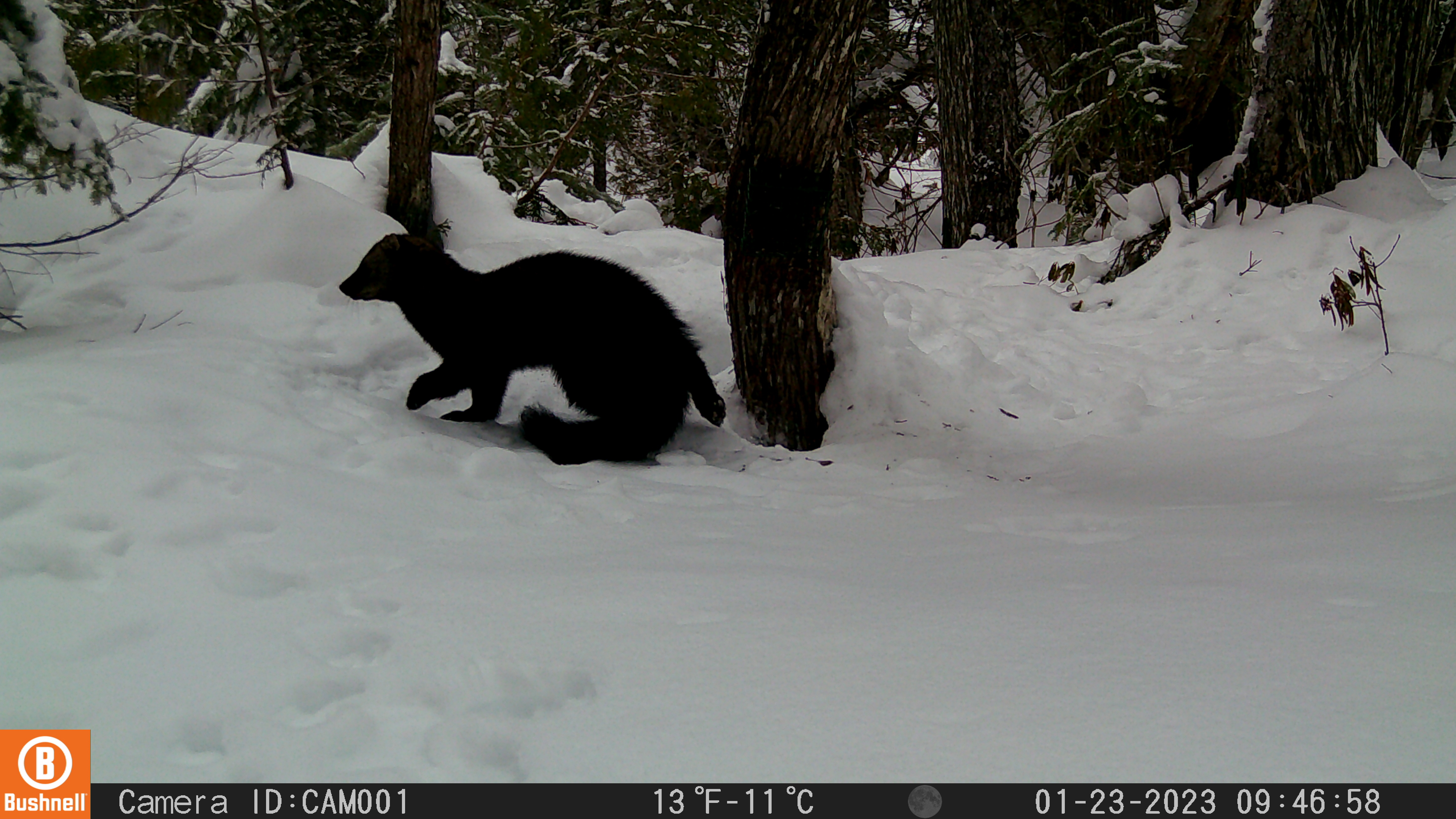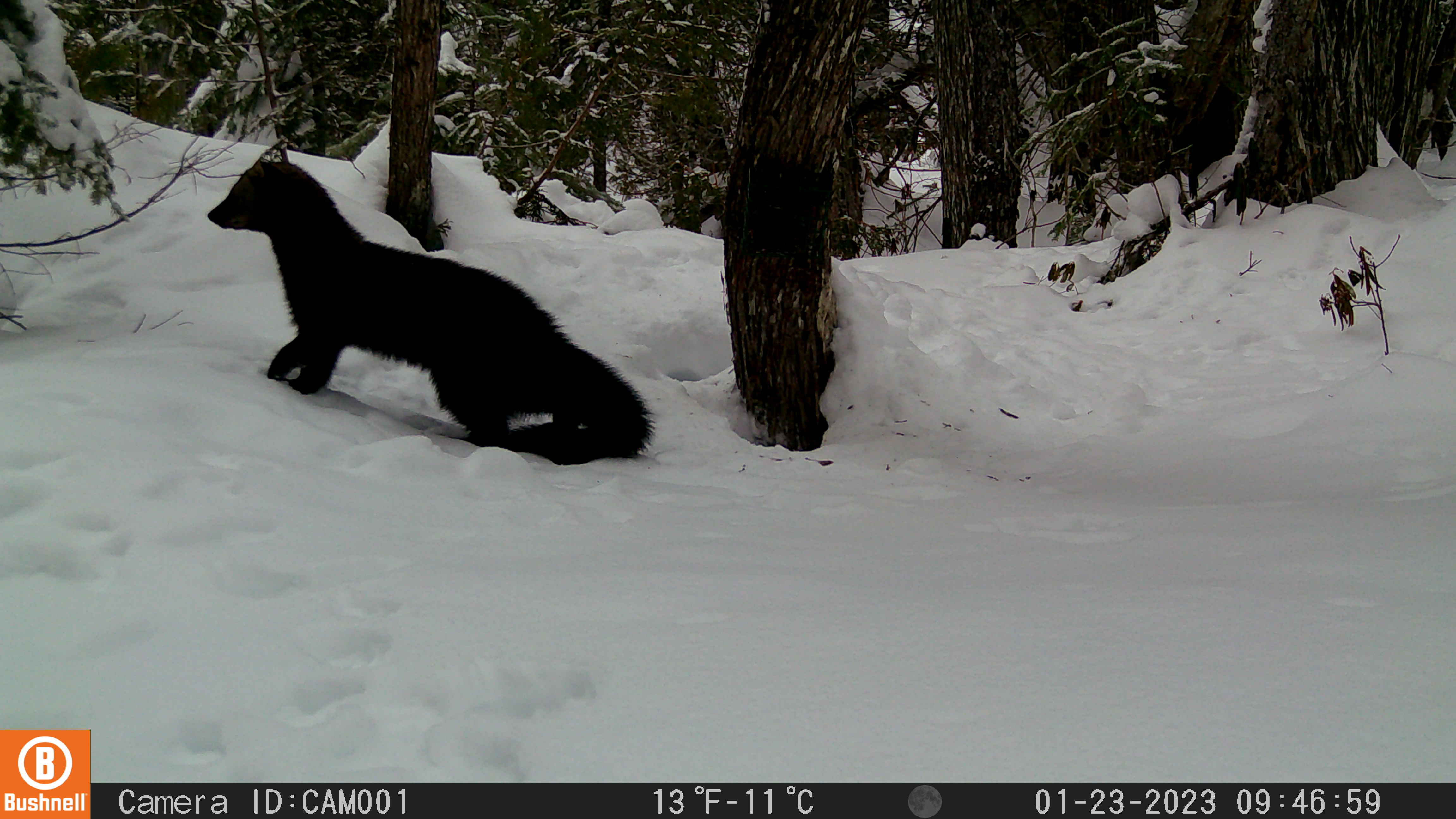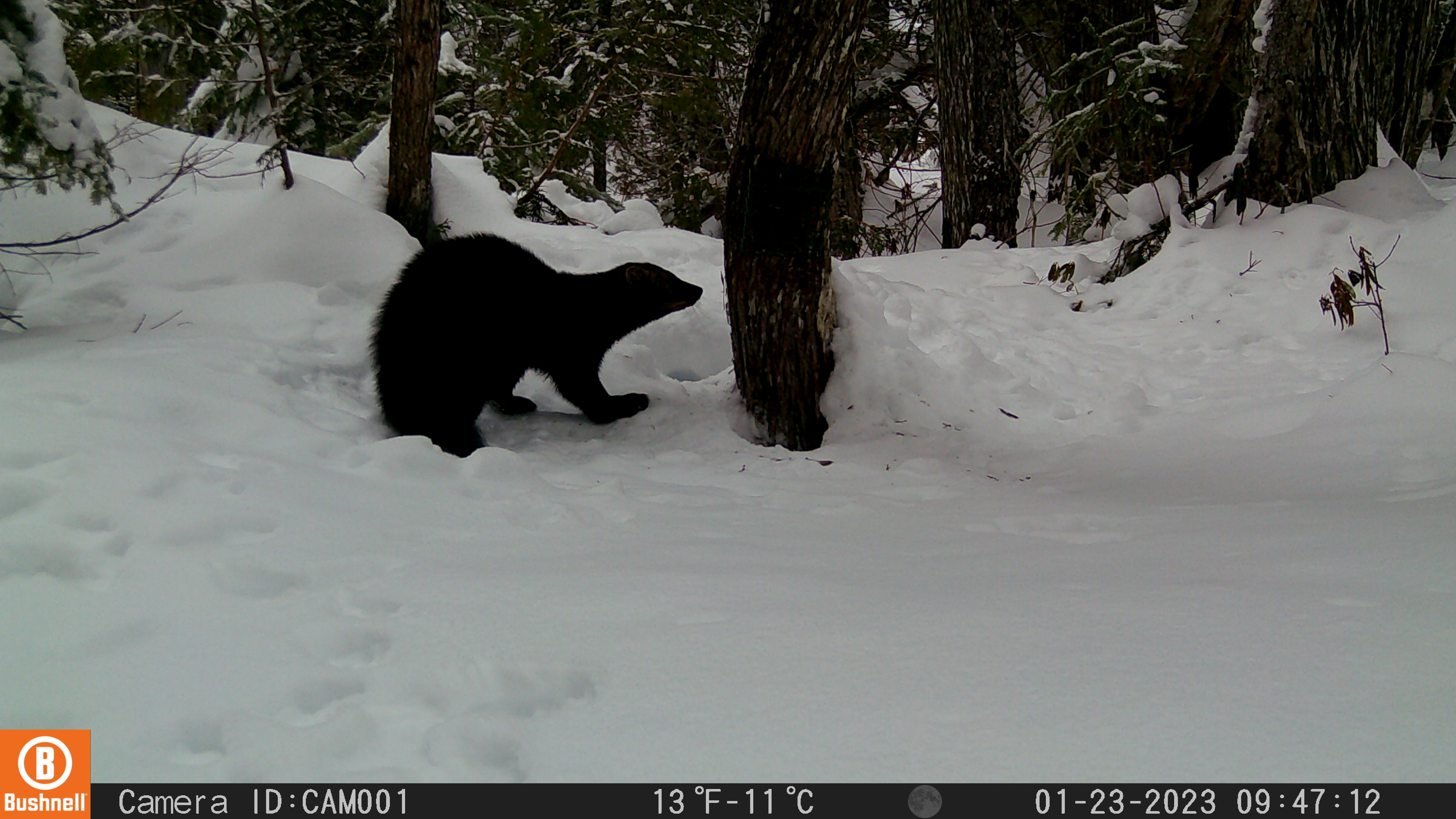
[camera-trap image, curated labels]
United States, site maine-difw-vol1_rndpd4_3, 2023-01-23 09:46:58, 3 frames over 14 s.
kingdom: Animalia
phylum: Chordata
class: Mammalia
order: Carnivora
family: Mustelidae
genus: Pekania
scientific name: Pekania pennanti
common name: fisher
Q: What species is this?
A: Fisher (Pekania pennanti).